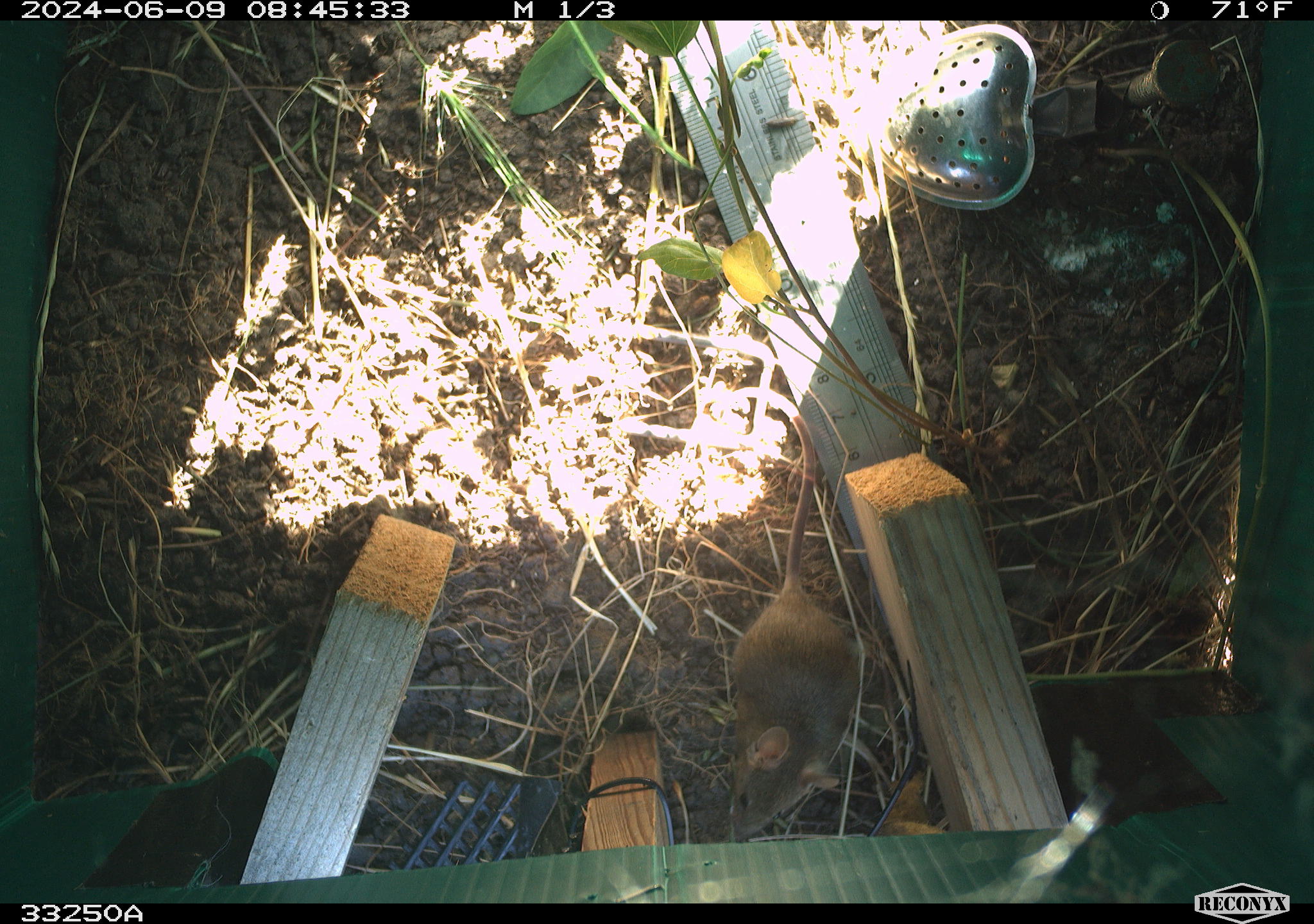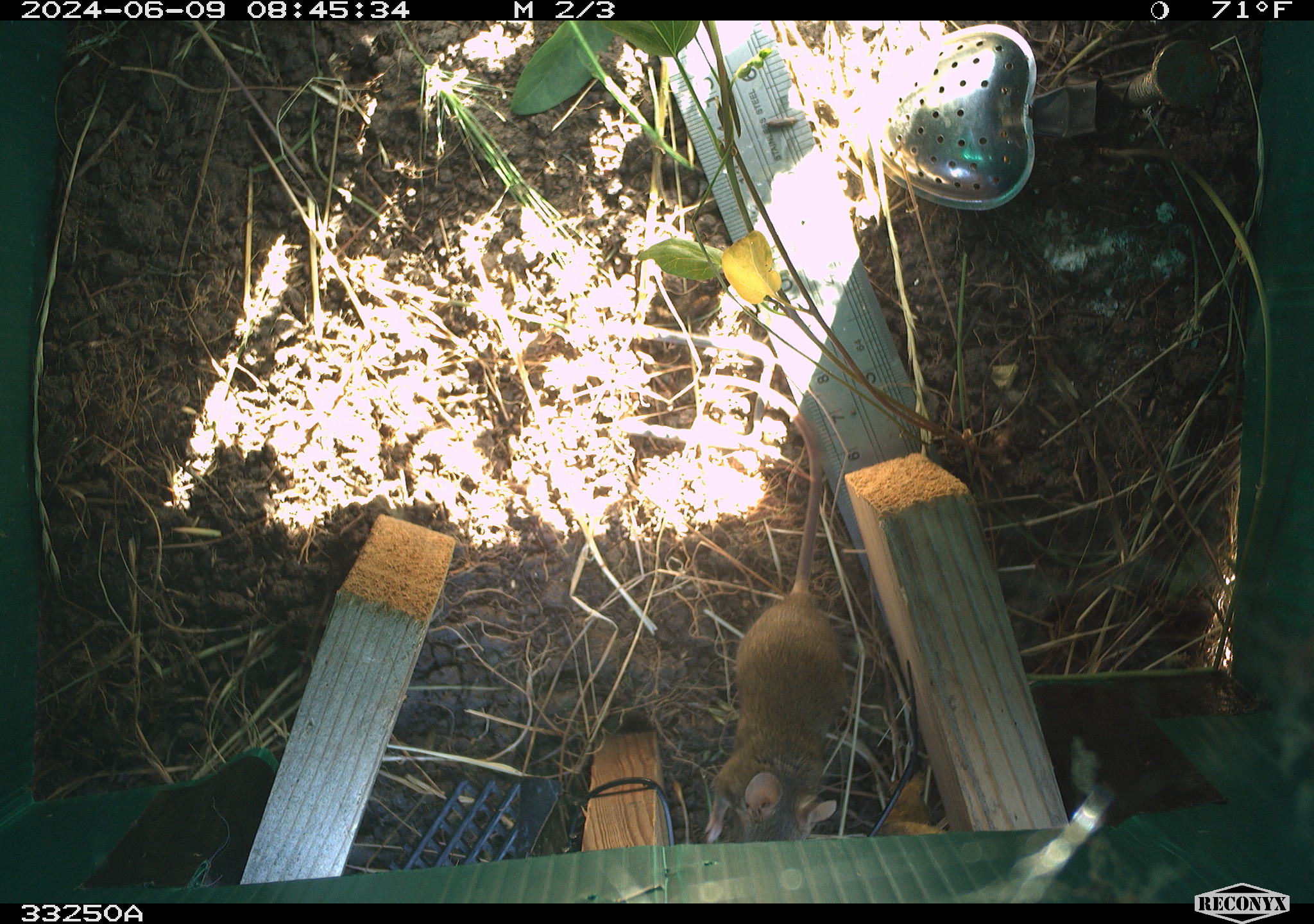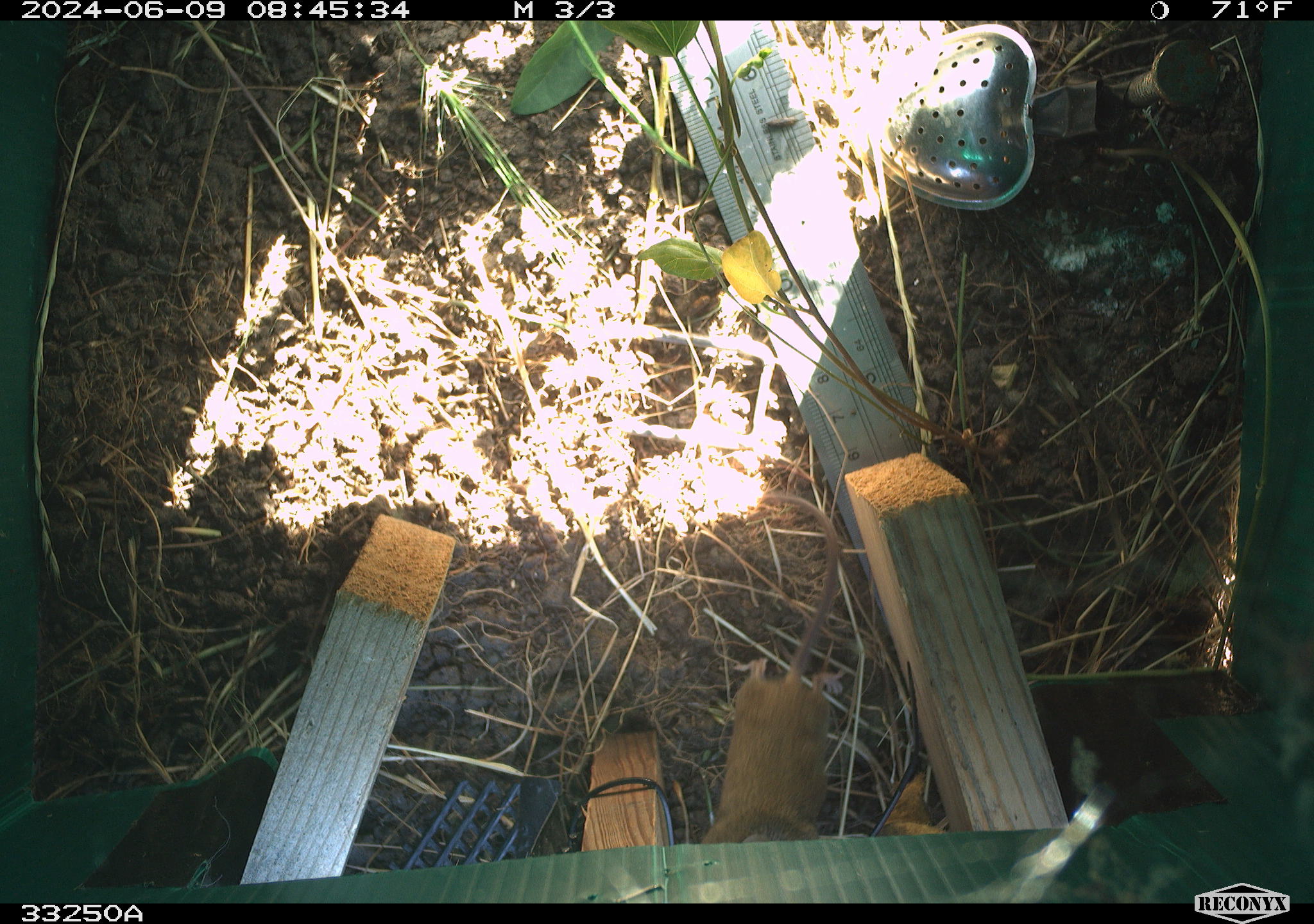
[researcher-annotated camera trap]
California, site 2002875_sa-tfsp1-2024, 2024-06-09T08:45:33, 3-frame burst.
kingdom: Animalia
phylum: Chordata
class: Mammalia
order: Rodentia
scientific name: Rodentia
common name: mouse species